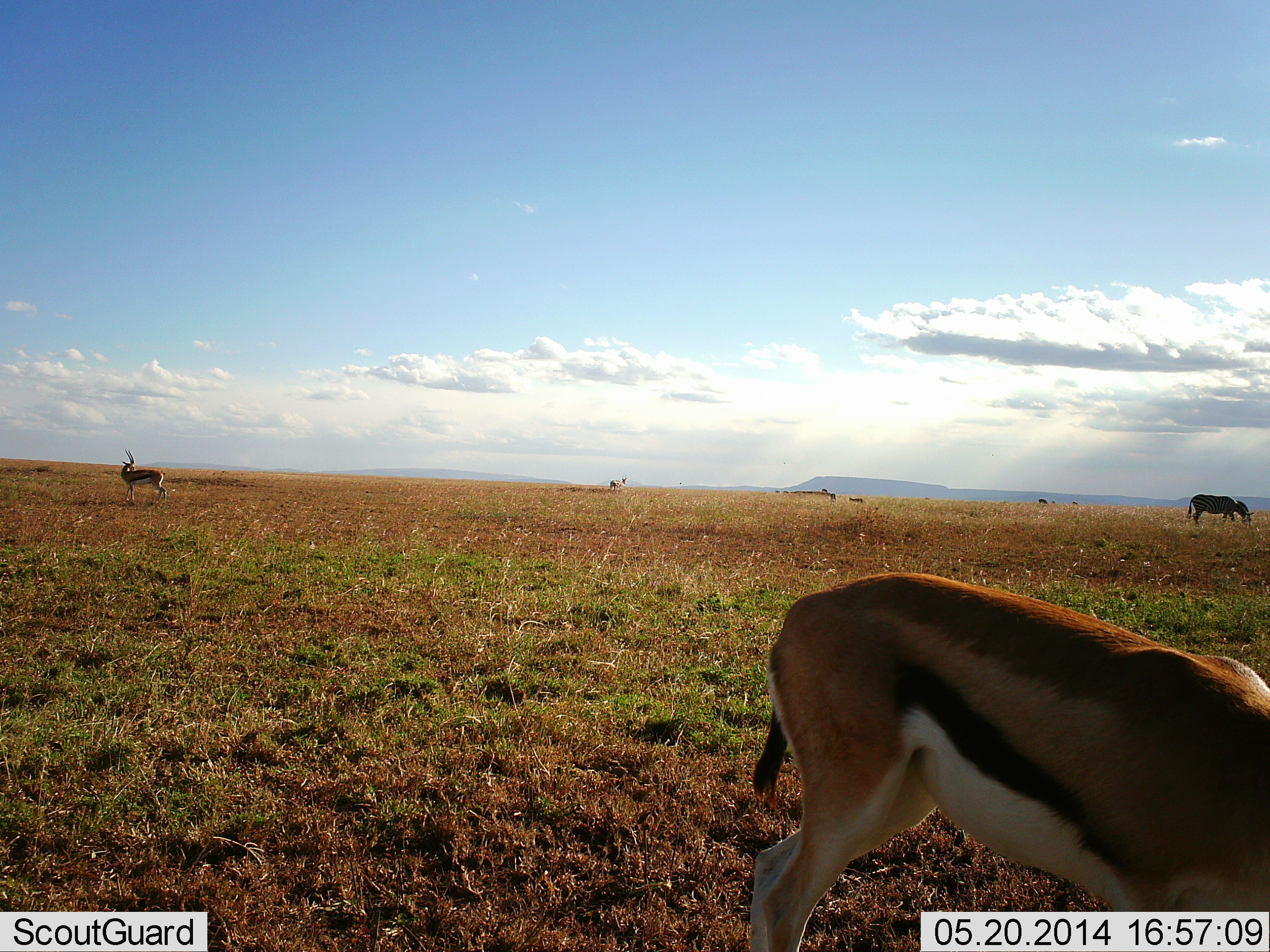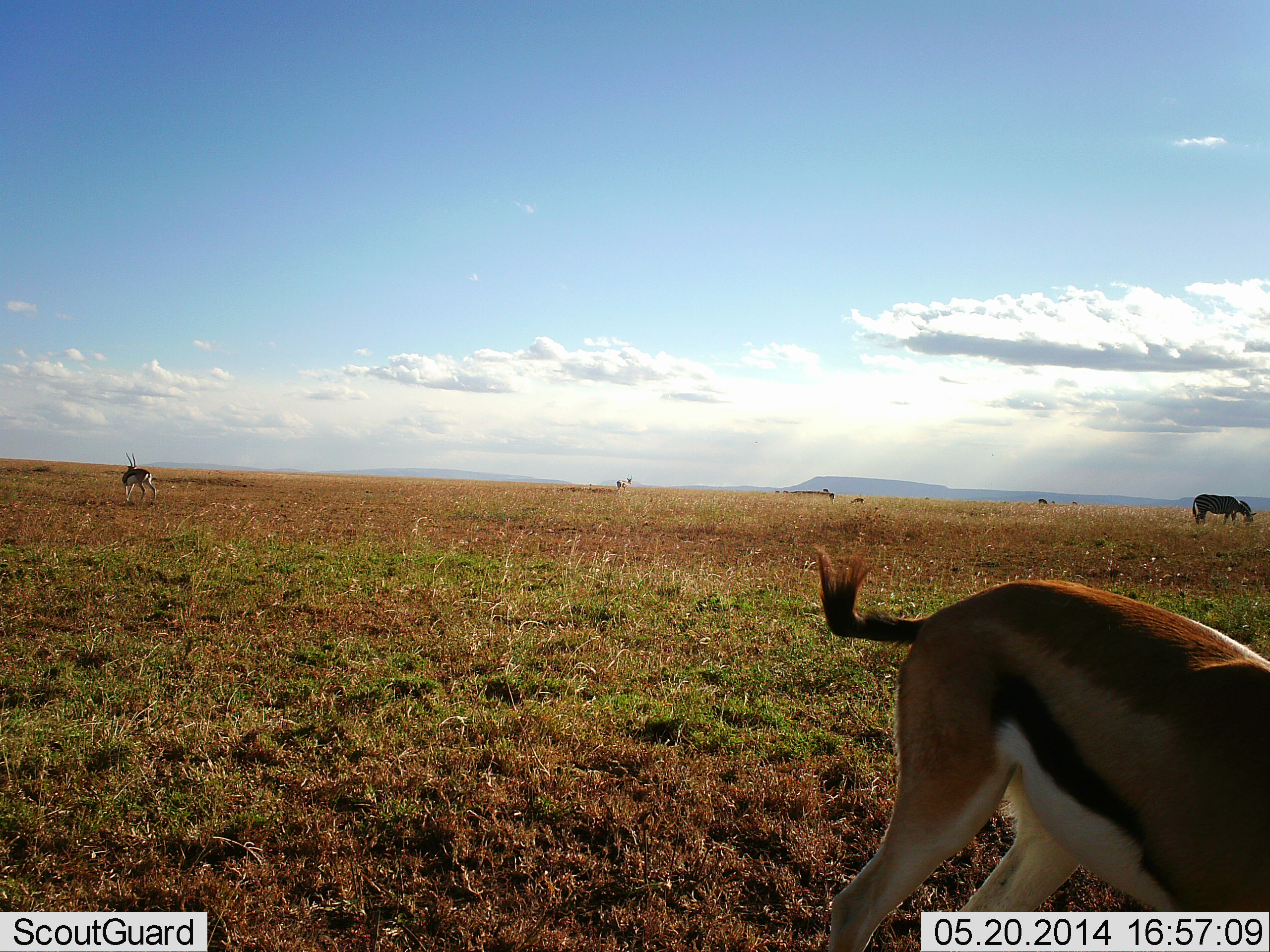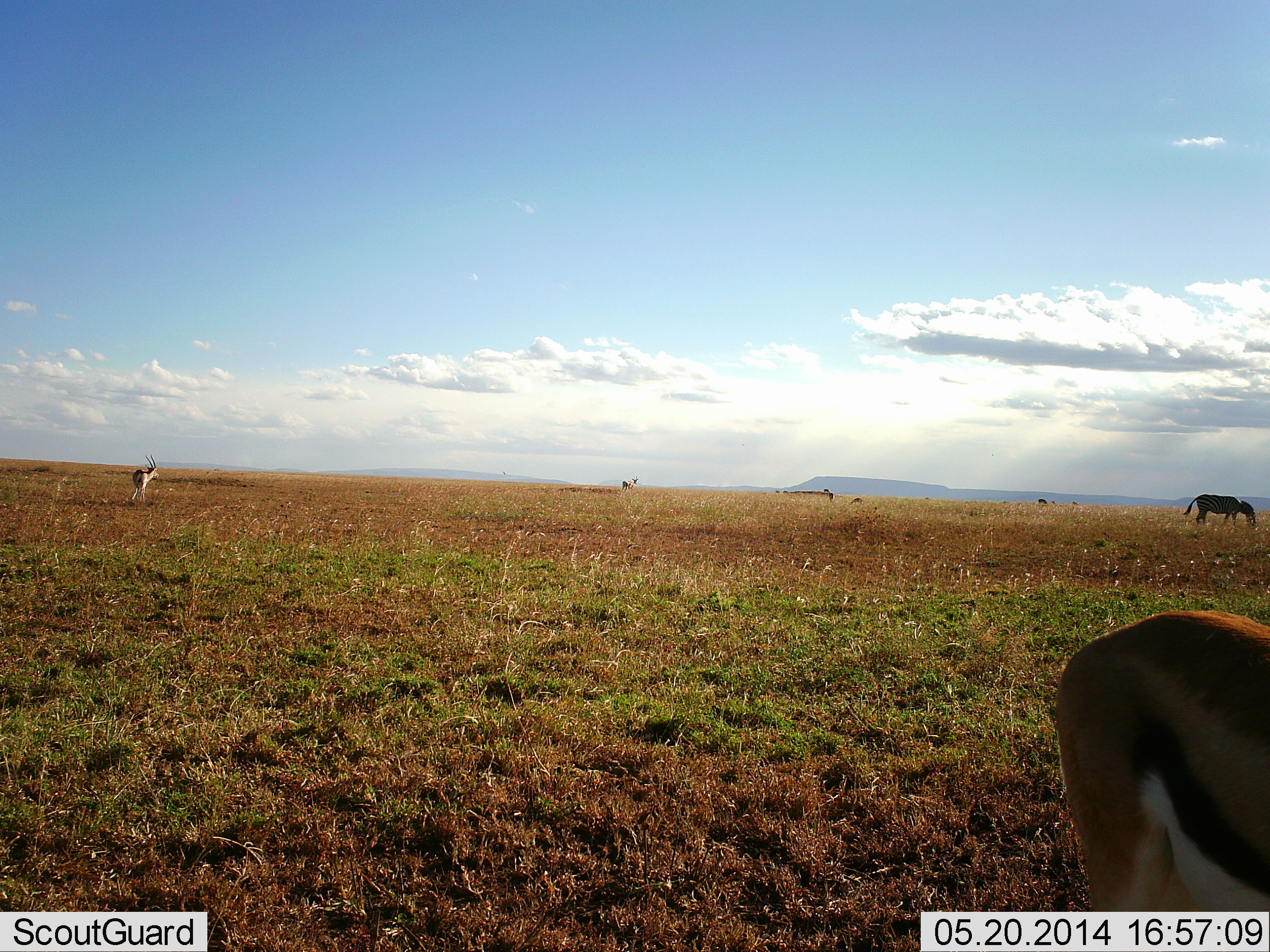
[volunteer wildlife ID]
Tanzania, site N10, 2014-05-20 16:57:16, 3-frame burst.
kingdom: Animalia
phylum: Chordata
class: Mammalia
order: Artiodactyla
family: Bovidae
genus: Eudorcas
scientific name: Eudorcas thomsonii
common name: thomson's gazelle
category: gazellethomsons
Gazellethomsons (thomson's gazelle) (Eudorcas thomsonii), count 2. Behavior (volunteer vote fractions): standing 60%, resting 0%, moving 45%, interacting 0%. Young present (vote fraction): 0%. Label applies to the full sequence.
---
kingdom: Animalia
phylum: Chordata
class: Mammalia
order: Perissodactyla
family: Equidae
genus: Equus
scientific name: Equus quagga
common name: plains zebra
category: zebra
Zebra (plains zebra) (Equus quagga), count 1. Behavior (volunteer vote fractions): standing 38%, resting 0%, moving 0%, interacting 0%. Young present (vote fraction): 0%. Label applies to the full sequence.